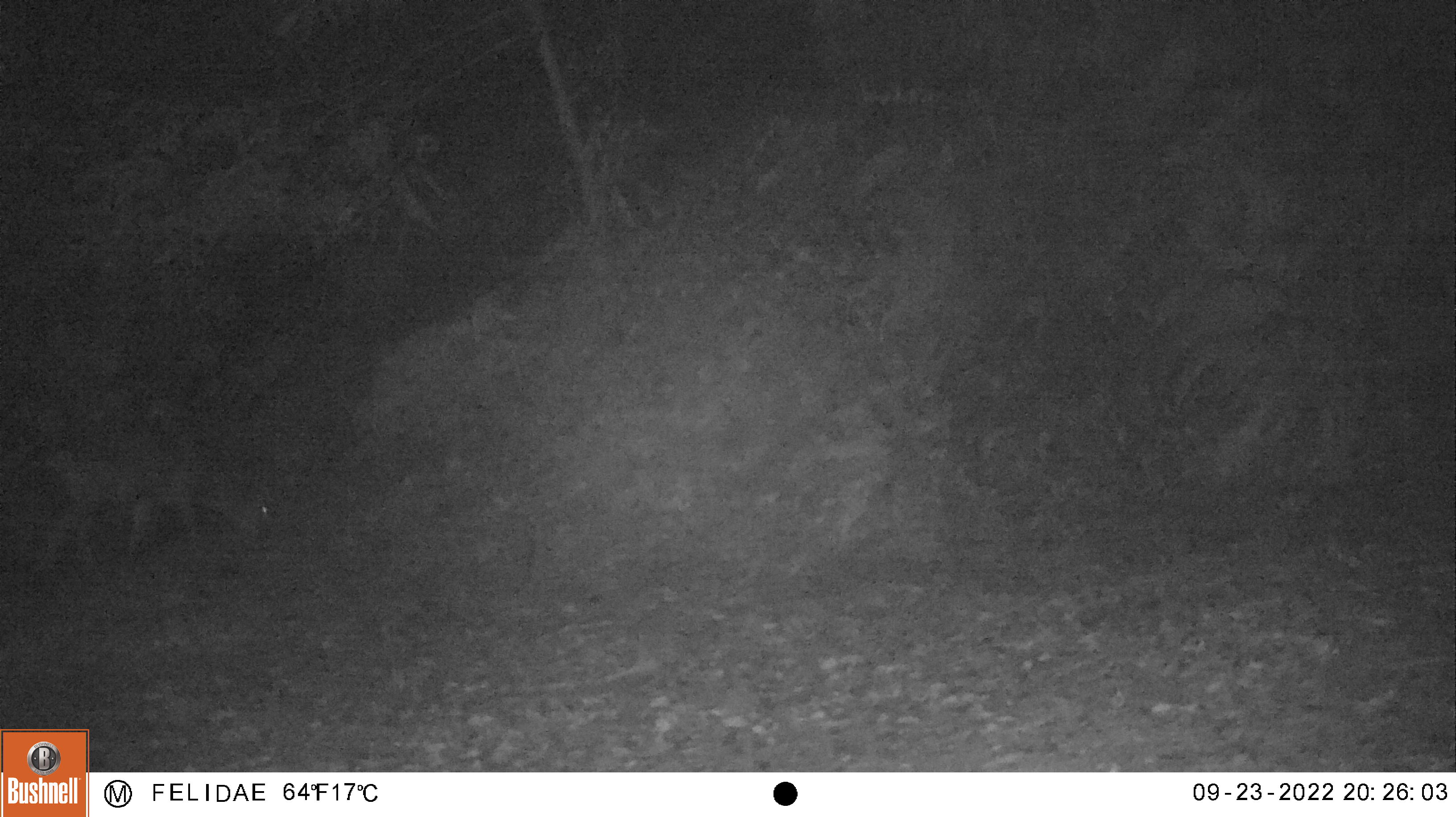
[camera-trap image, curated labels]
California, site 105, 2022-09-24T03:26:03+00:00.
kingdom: Animalia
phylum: Chordata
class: Mammalia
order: Artiodactyla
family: Cervidae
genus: Cervus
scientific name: Cervus canadensis nannodes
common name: tule elk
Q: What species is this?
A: Tule elk (Cervus canadensis nannodes).